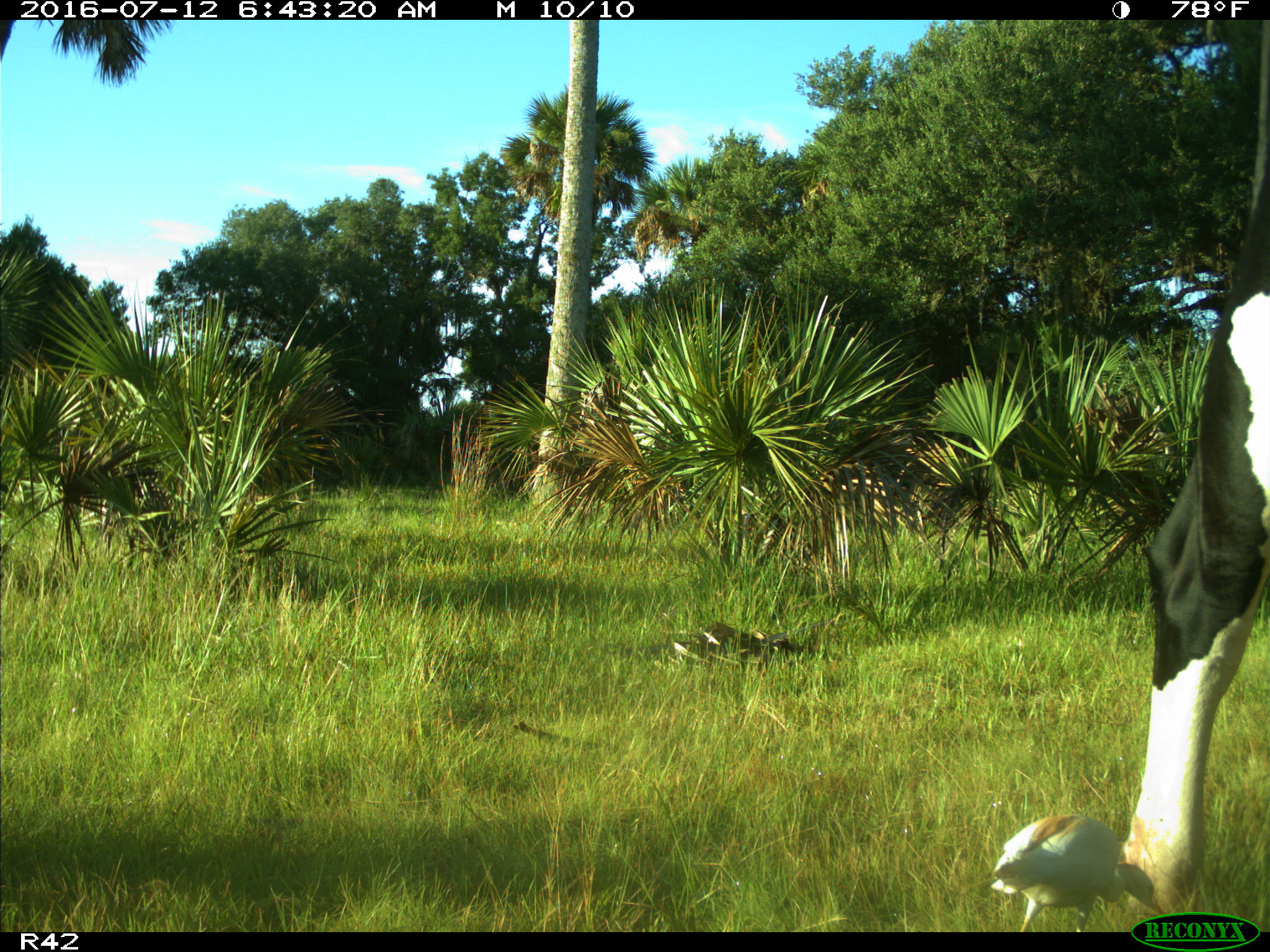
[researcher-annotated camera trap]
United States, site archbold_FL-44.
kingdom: Animalia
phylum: Chordata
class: Mammalia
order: Artiodactyla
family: Bovidae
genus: Bos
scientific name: Bos taurus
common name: domestic cow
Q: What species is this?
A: Bos taurus (domestic cow).